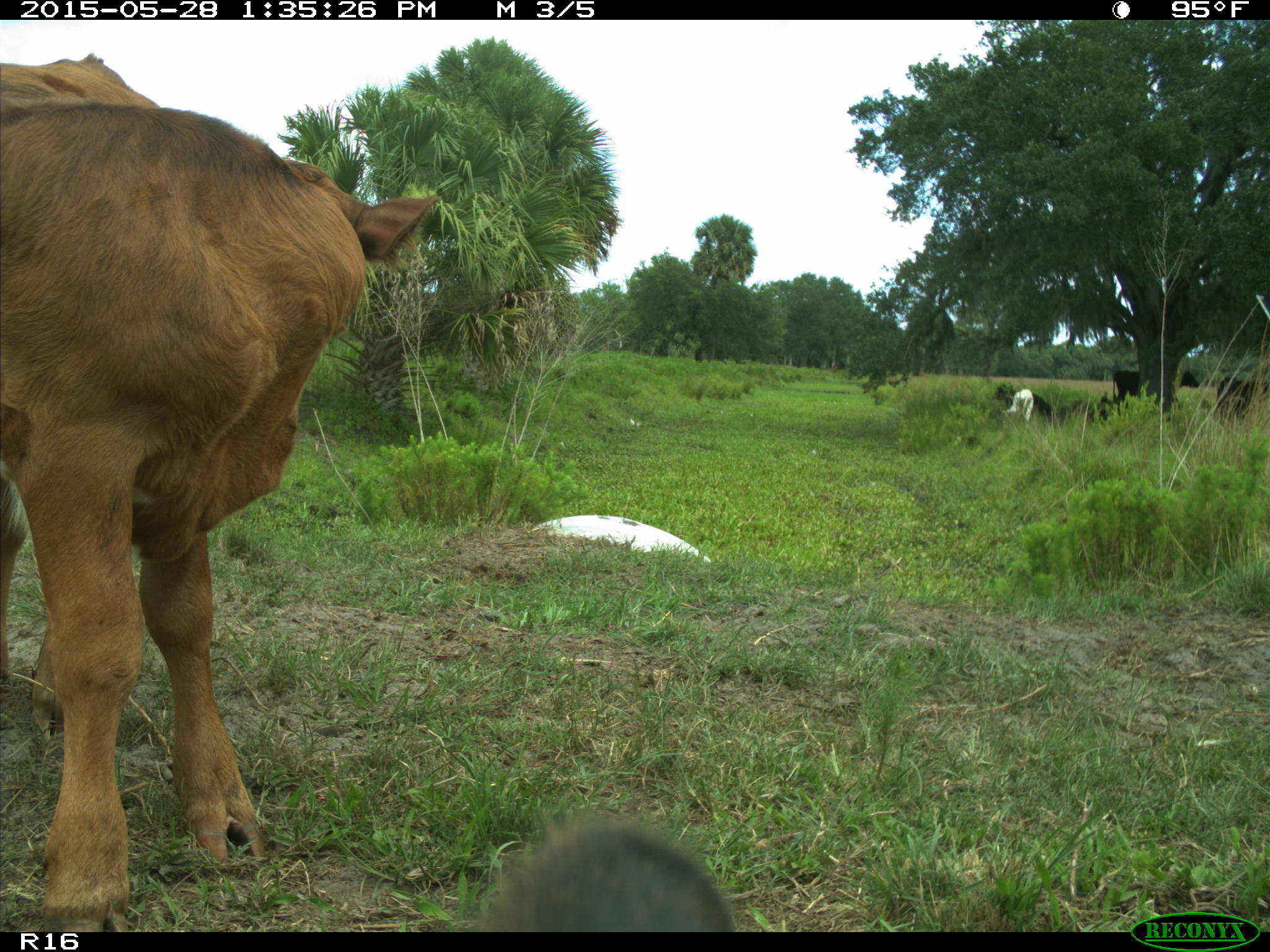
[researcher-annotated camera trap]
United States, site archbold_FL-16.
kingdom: Animalia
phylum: Chordata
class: Mammalia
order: Artiodactyla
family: Bovidae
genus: Bos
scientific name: Bos taurus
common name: domestic cow